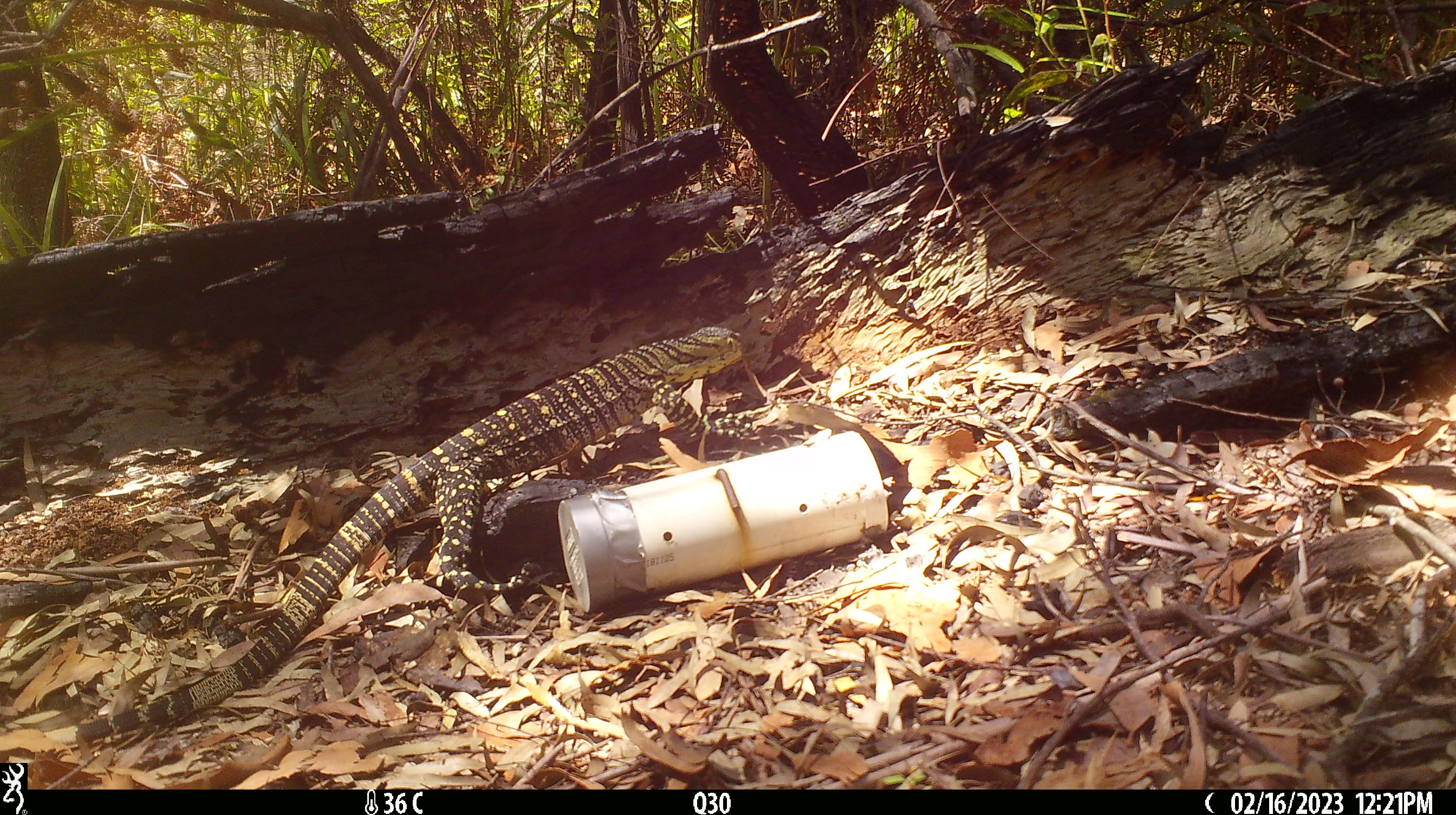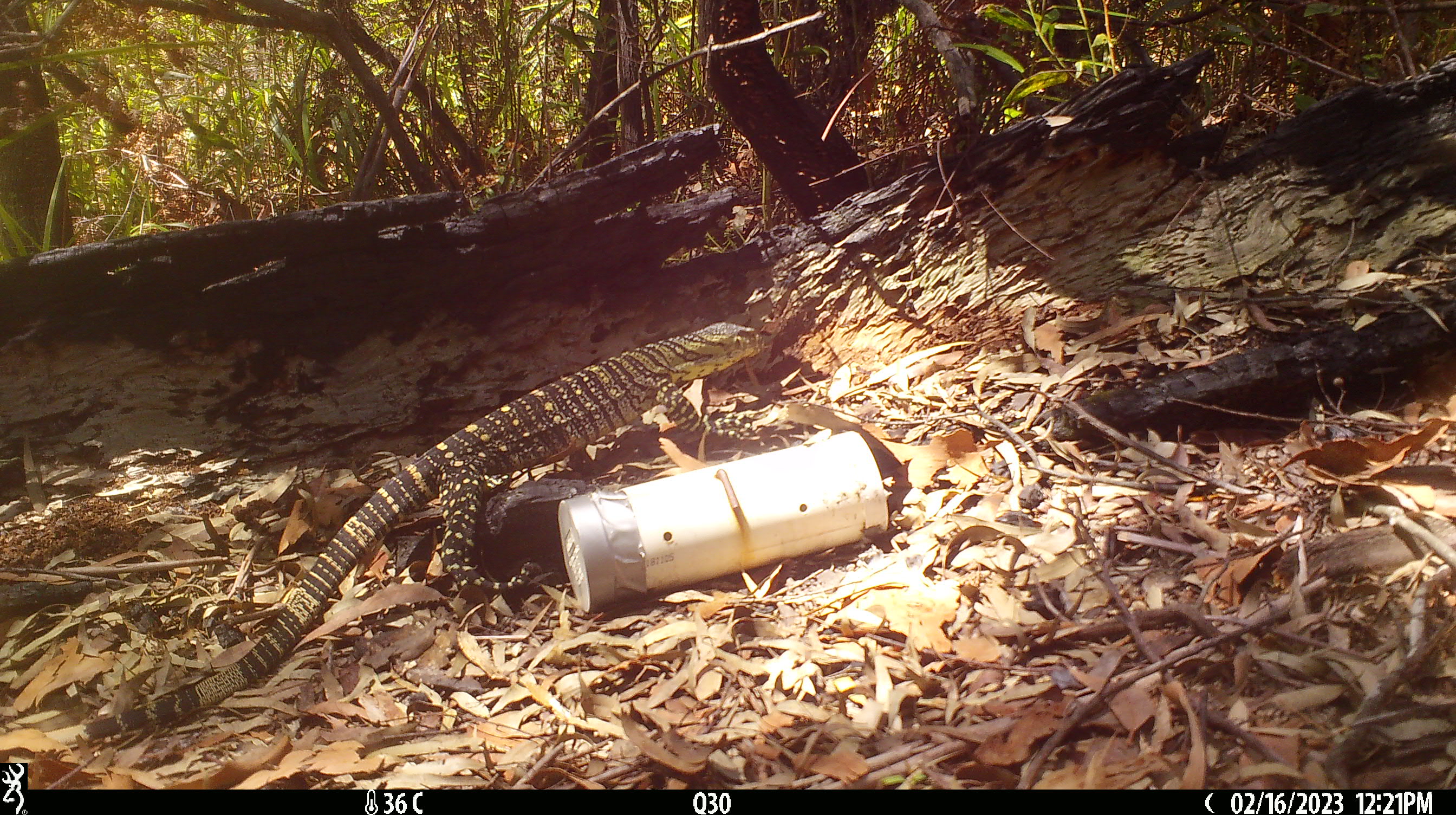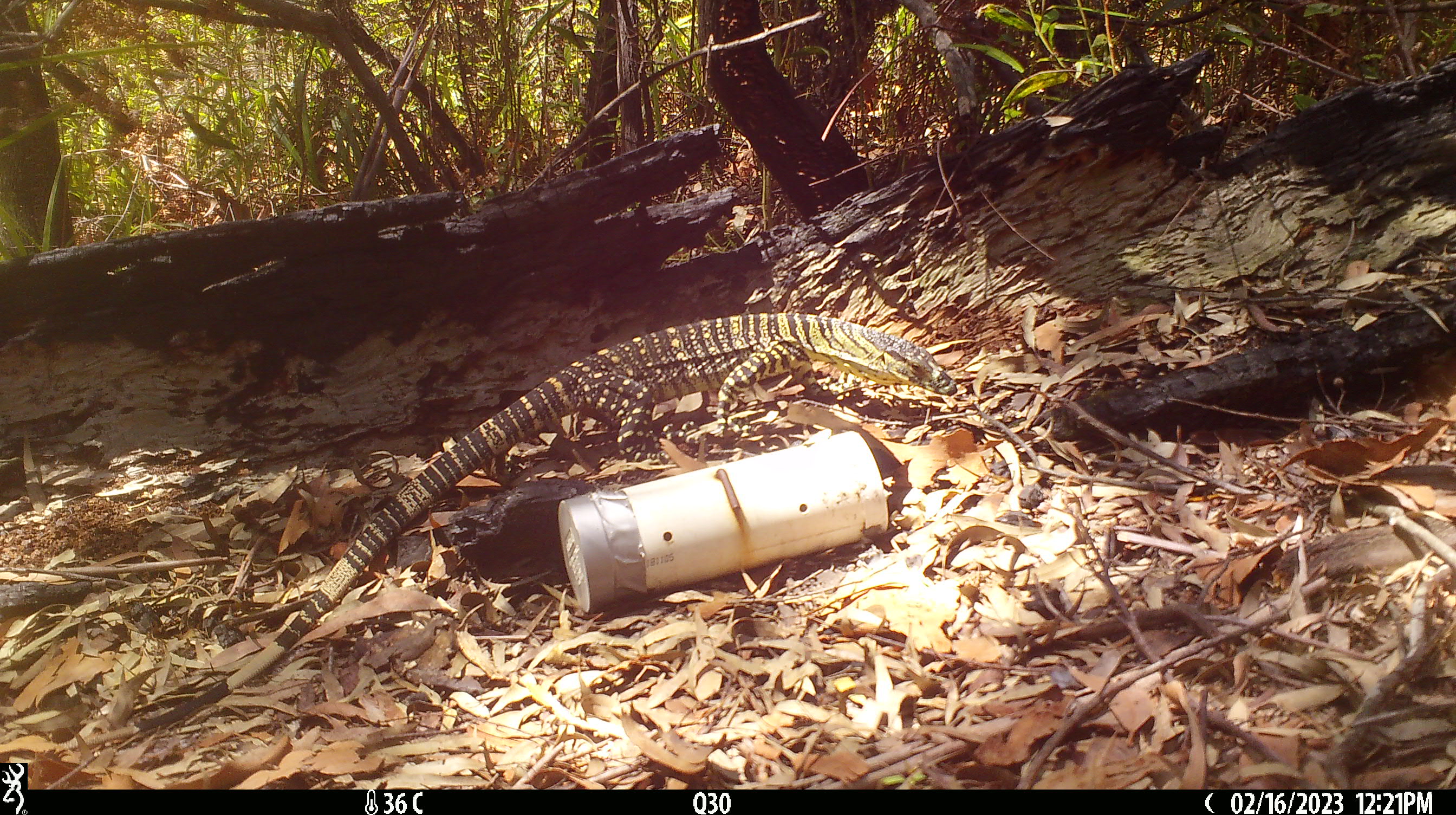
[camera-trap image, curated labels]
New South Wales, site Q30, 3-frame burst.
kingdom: Animalia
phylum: Chordata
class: Reptilia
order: Squamata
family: Varanidae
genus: Varanus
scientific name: Varanus varius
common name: lace monitor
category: goanna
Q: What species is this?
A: Goanna (lace monitor) (Varanus varius).